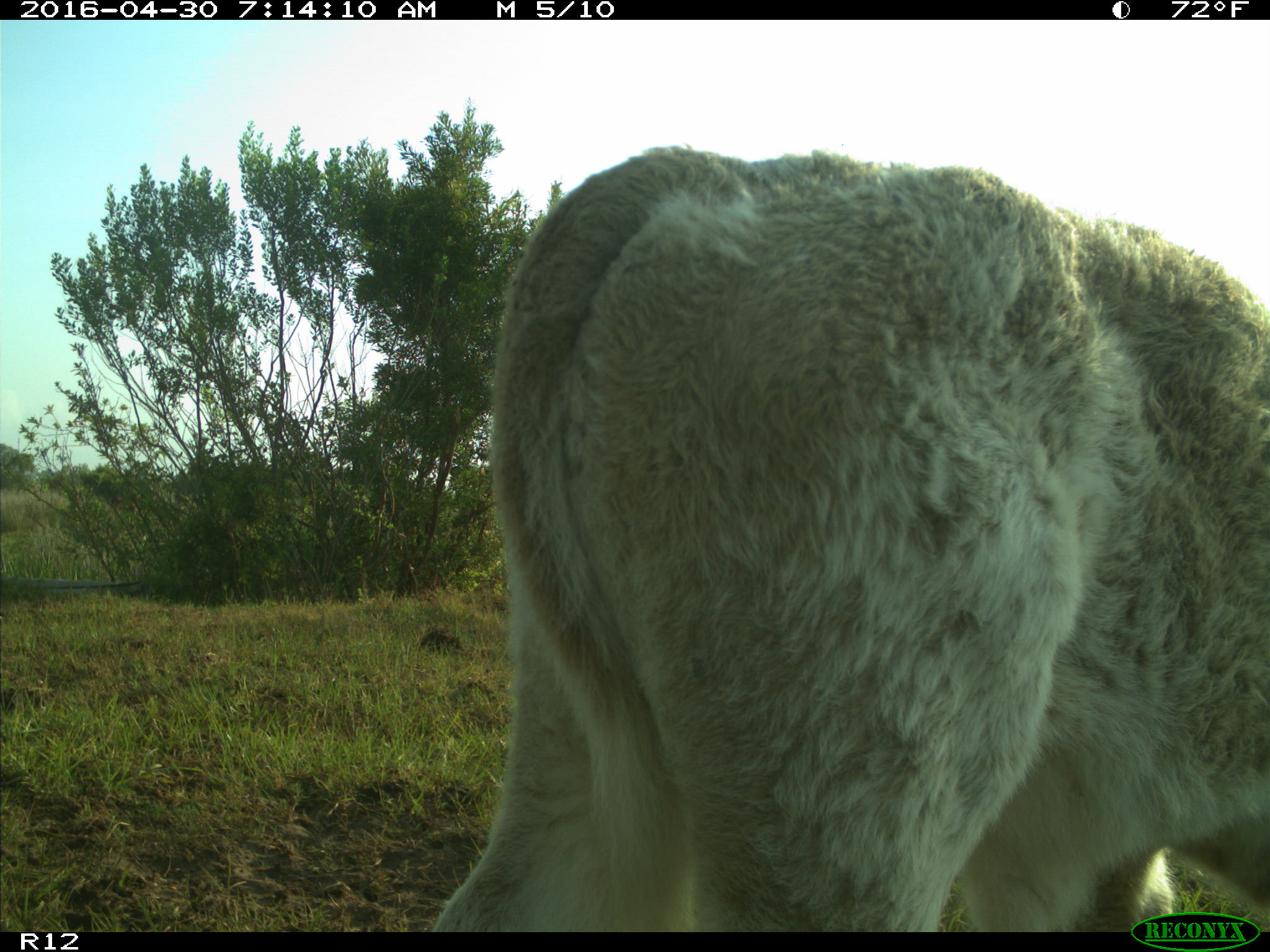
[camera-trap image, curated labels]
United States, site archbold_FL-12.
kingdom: Animalia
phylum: Chordata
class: Mammalia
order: Artiodactyla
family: Bovidae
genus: Bos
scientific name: Bos taurus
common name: domestic cow